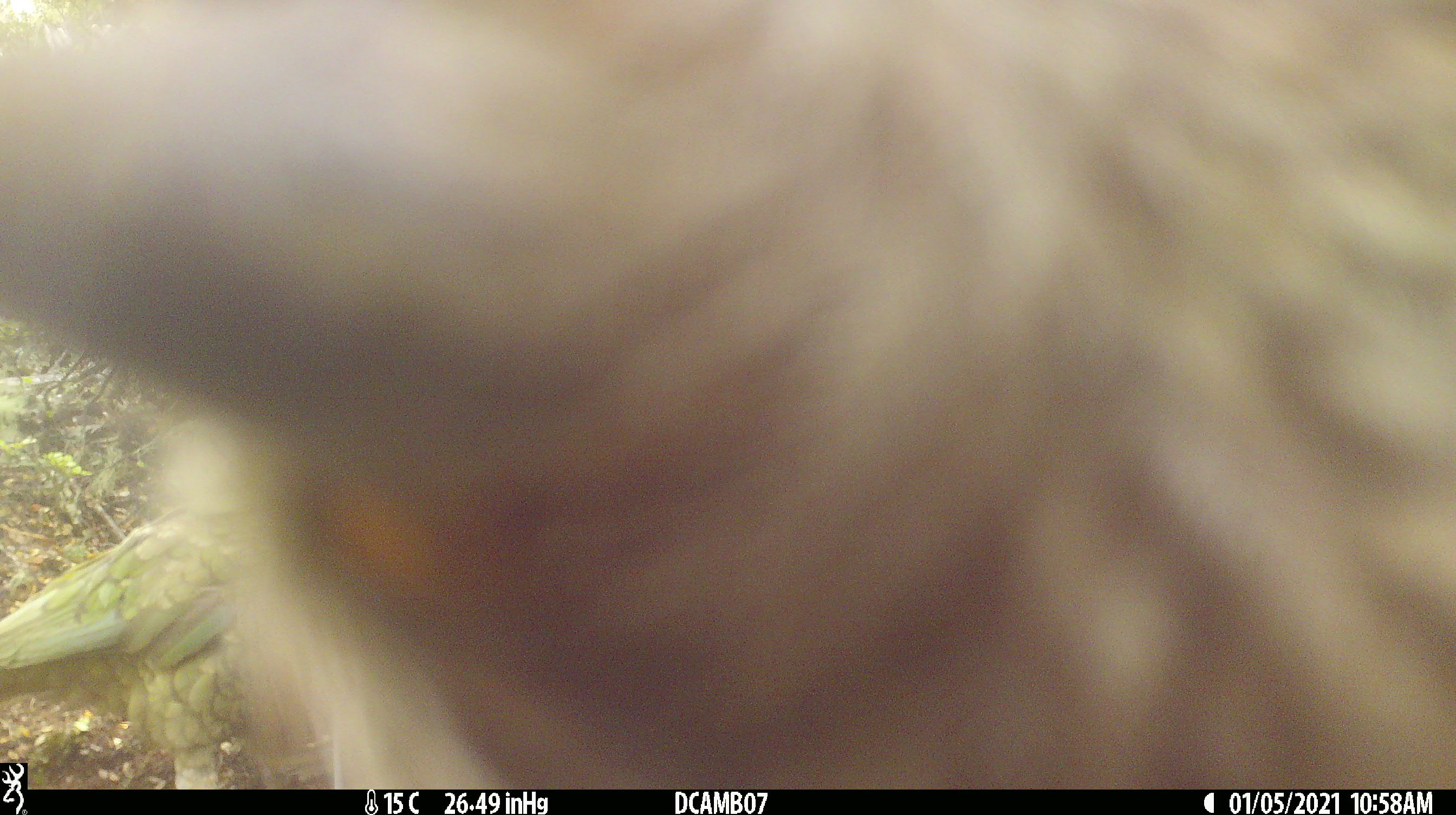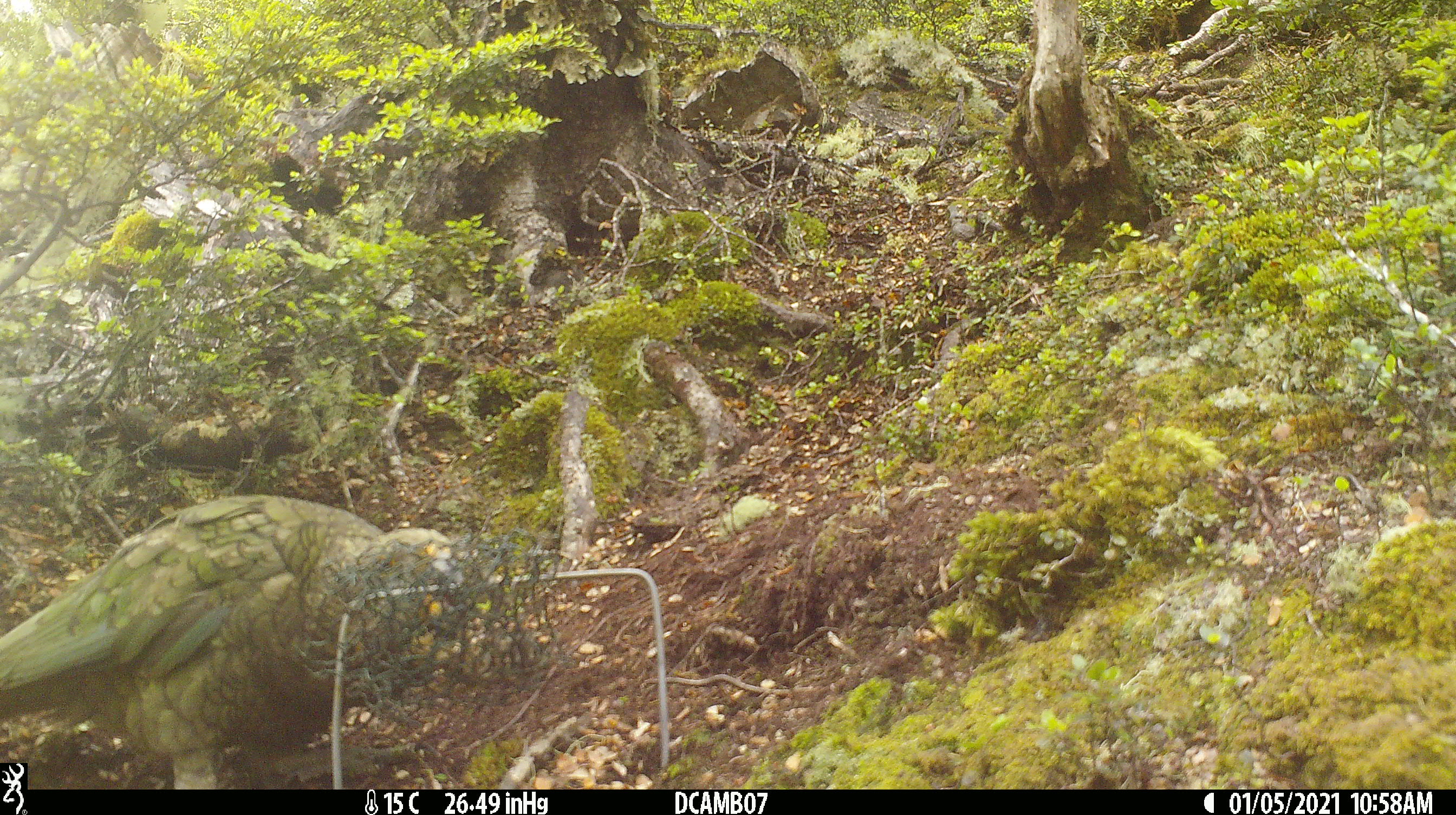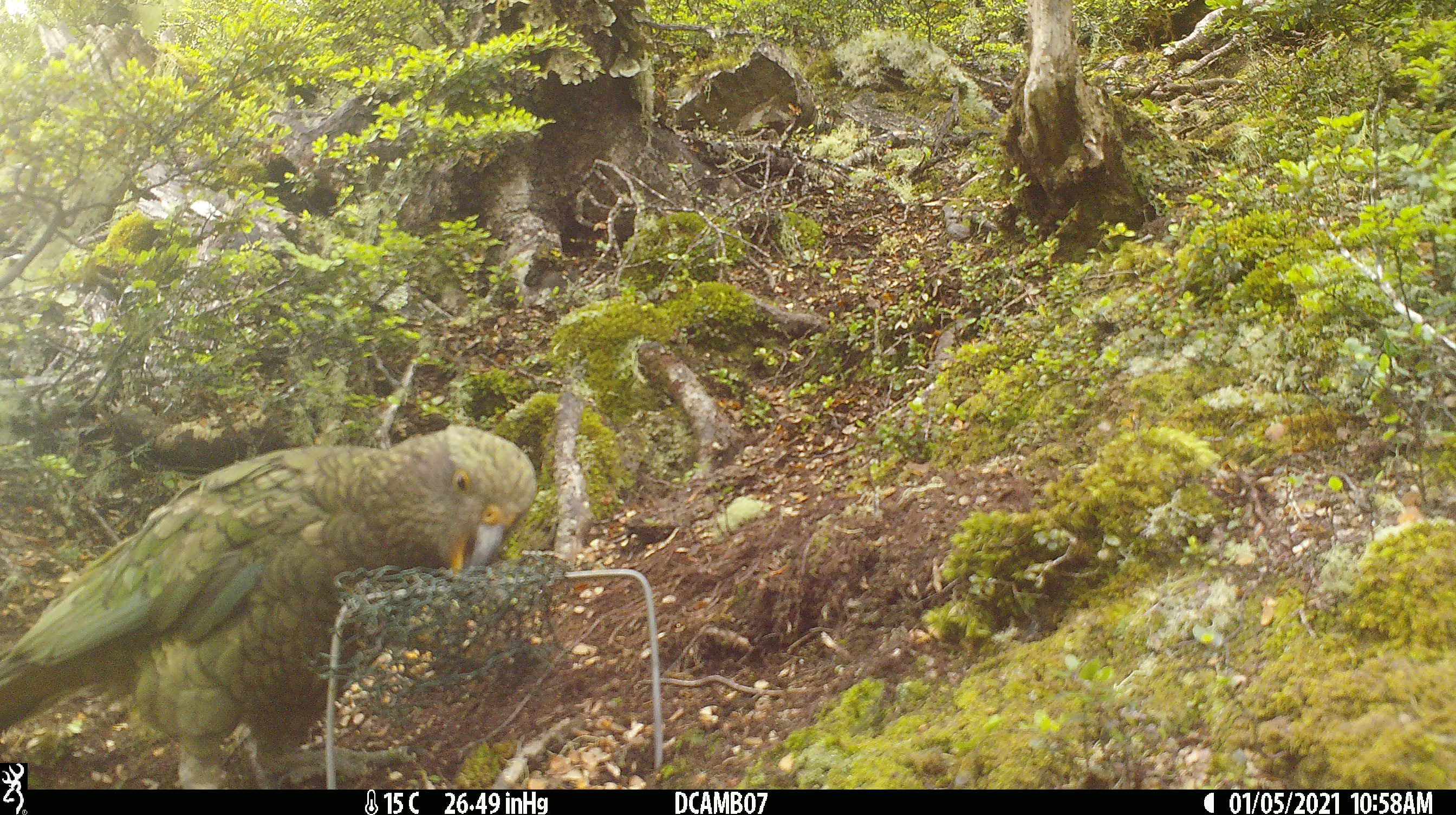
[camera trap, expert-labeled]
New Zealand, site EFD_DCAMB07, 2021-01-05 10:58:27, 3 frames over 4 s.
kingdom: Animalia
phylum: Chordata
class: Aves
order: Psittaciformes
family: Strigopidae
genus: Nestor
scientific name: Nestor notabilis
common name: kea